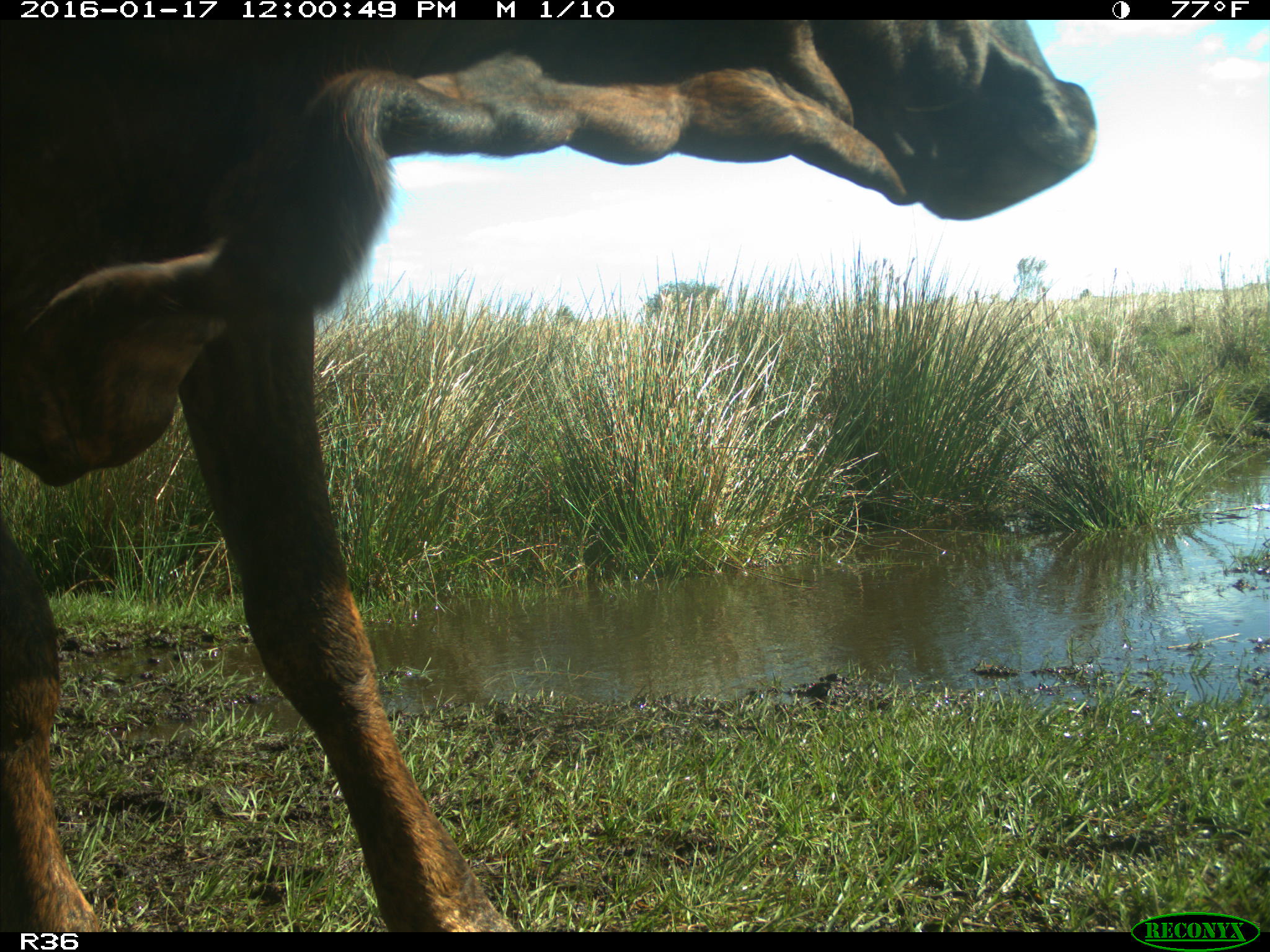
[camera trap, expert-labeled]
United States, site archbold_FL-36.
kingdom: Animalia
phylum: Chordata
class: Mammalia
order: Artiodactyla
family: Bovidae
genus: Bos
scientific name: Bos taurus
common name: domestic cow